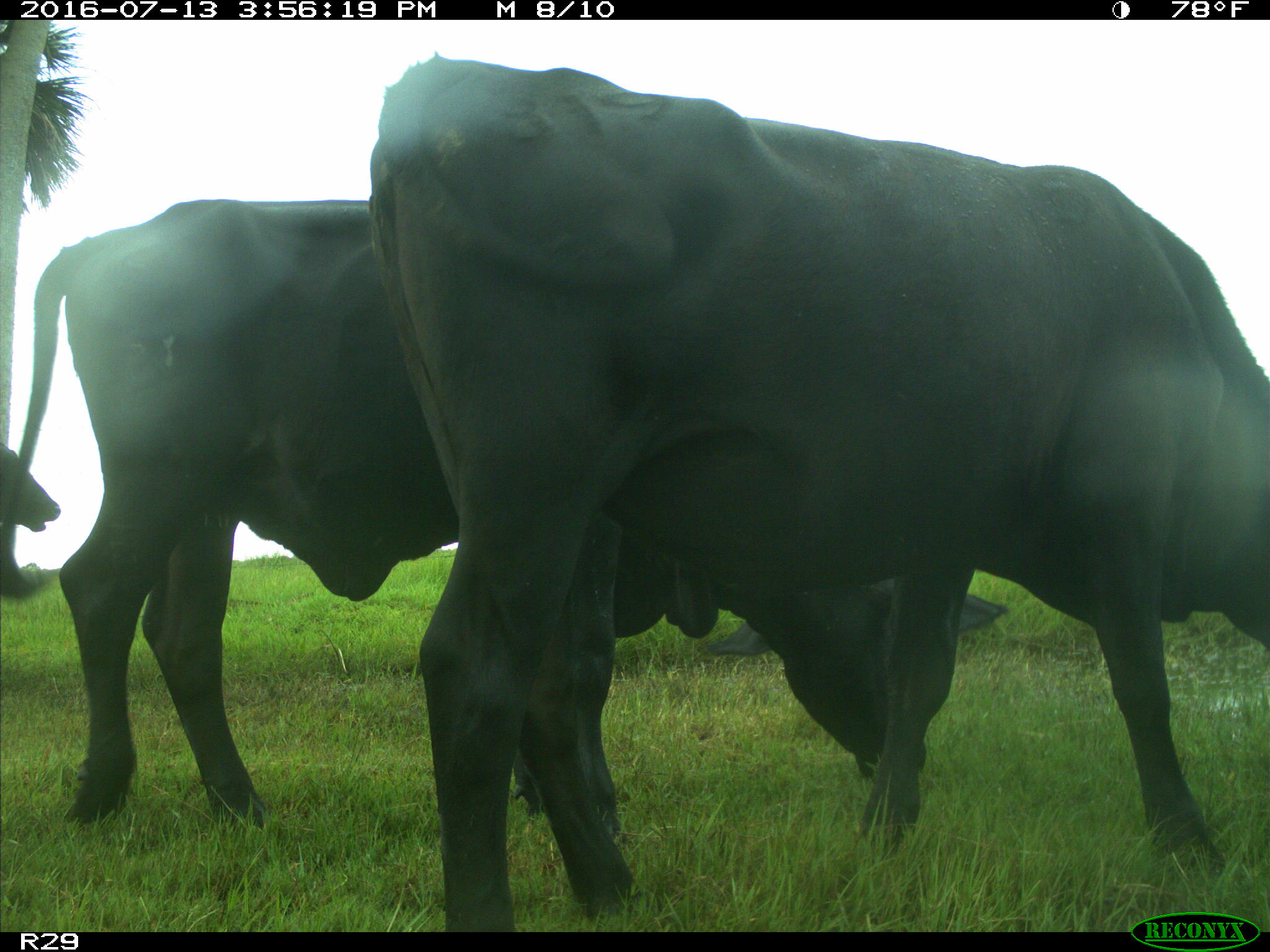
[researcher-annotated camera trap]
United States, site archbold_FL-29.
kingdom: Animalia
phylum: Chordata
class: Mammalia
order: Artiodactyla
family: Bovidae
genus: Bos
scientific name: Bos taurus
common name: domestic cow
Bos taurus (domestic cow).